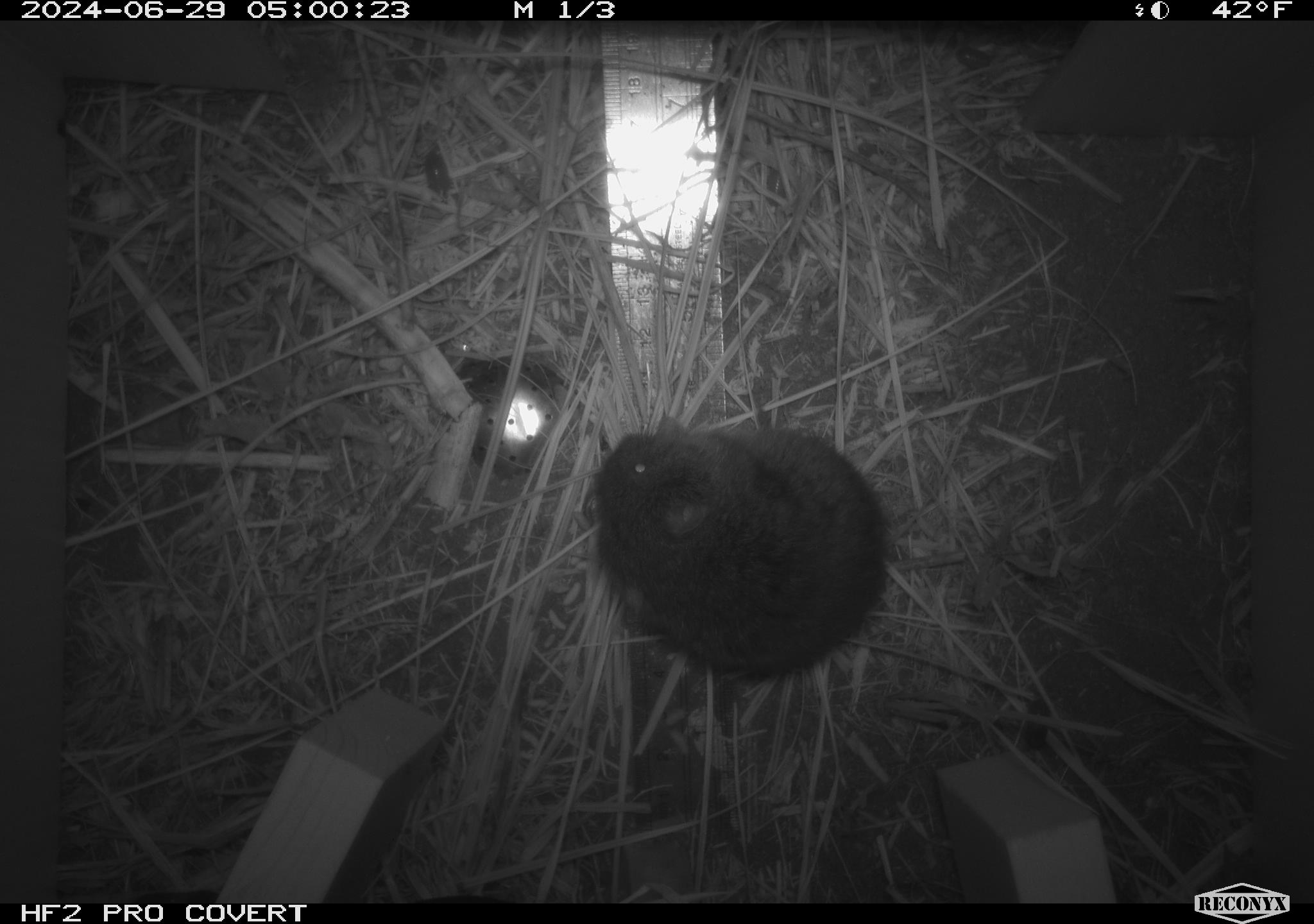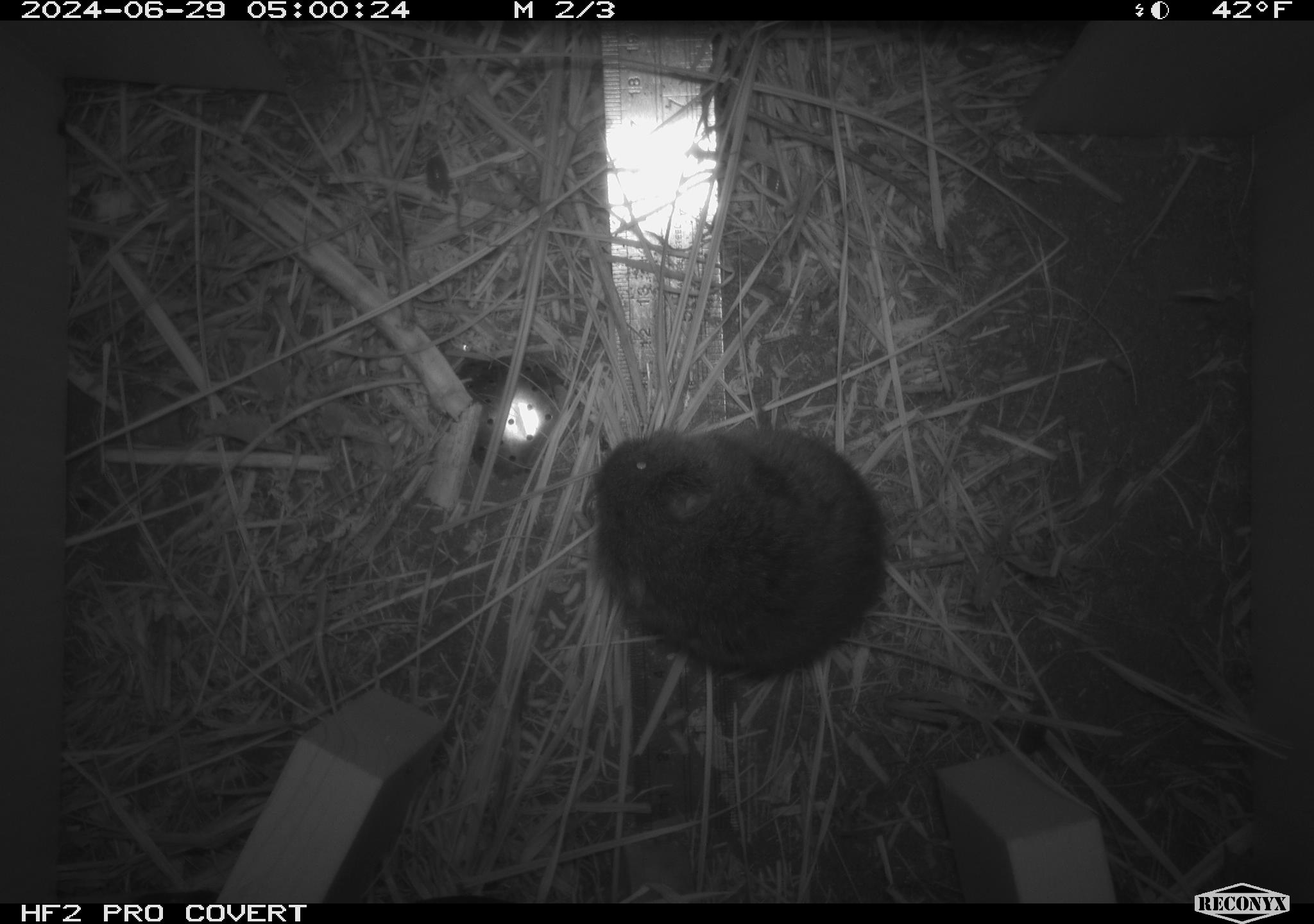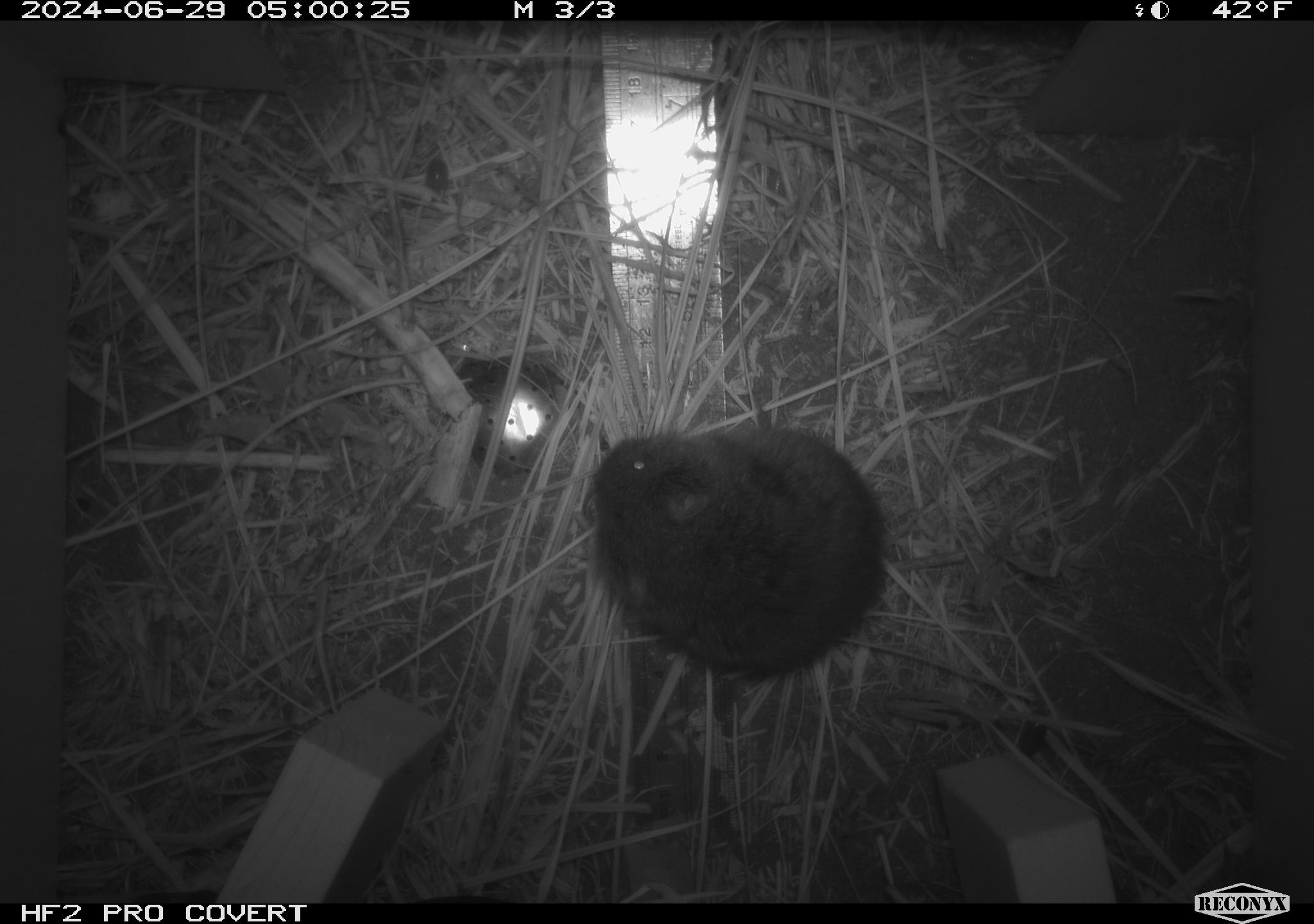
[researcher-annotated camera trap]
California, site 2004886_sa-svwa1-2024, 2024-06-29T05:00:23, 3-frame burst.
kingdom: Animalia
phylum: Chordata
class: Mammalia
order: Rodentia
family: Cricetidae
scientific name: Arvicolinae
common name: voles, lemmings, and muskrats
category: arvicolinae subfamily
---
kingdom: Animalia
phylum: Arthropoda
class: Malacostraca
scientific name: Malacostraca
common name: amphipods, crabs, isopods, krill, lobsters and shrimps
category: malacostracan